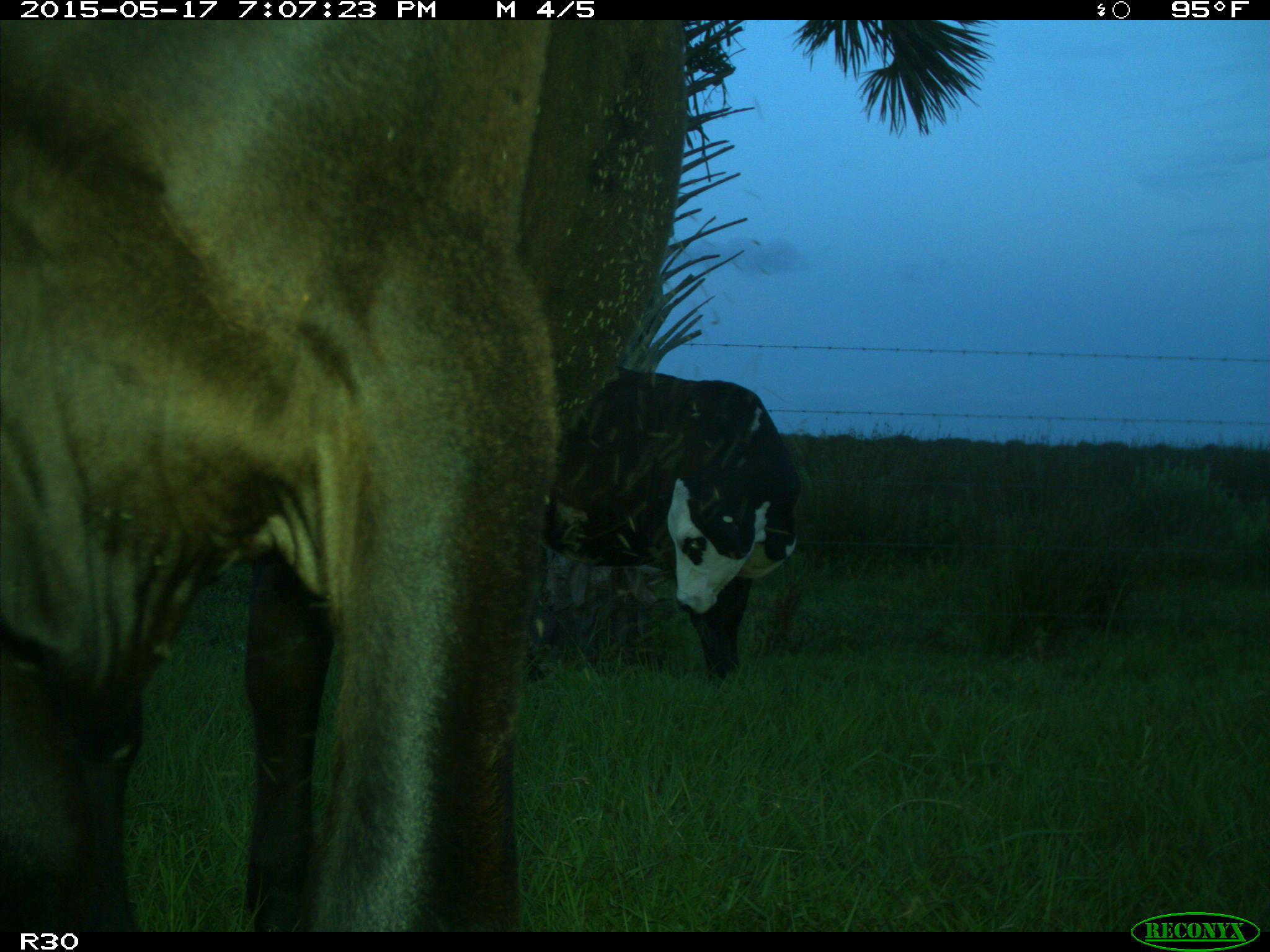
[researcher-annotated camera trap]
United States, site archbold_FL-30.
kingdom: Animalia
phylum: Chordata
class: Mammalia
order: Artiodactyla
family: Bovidae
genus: Bos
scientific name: Bos taurus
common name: domestic cow